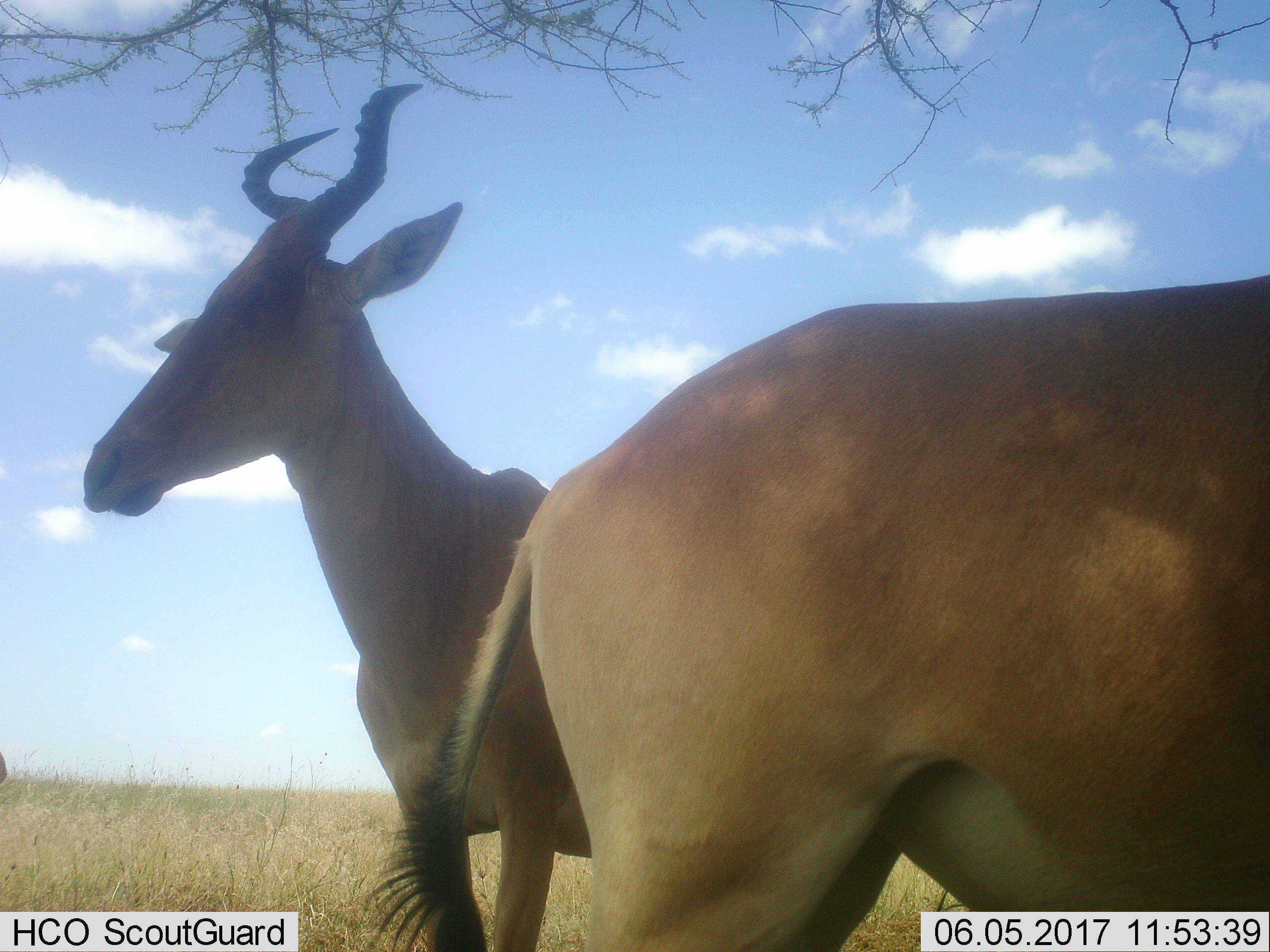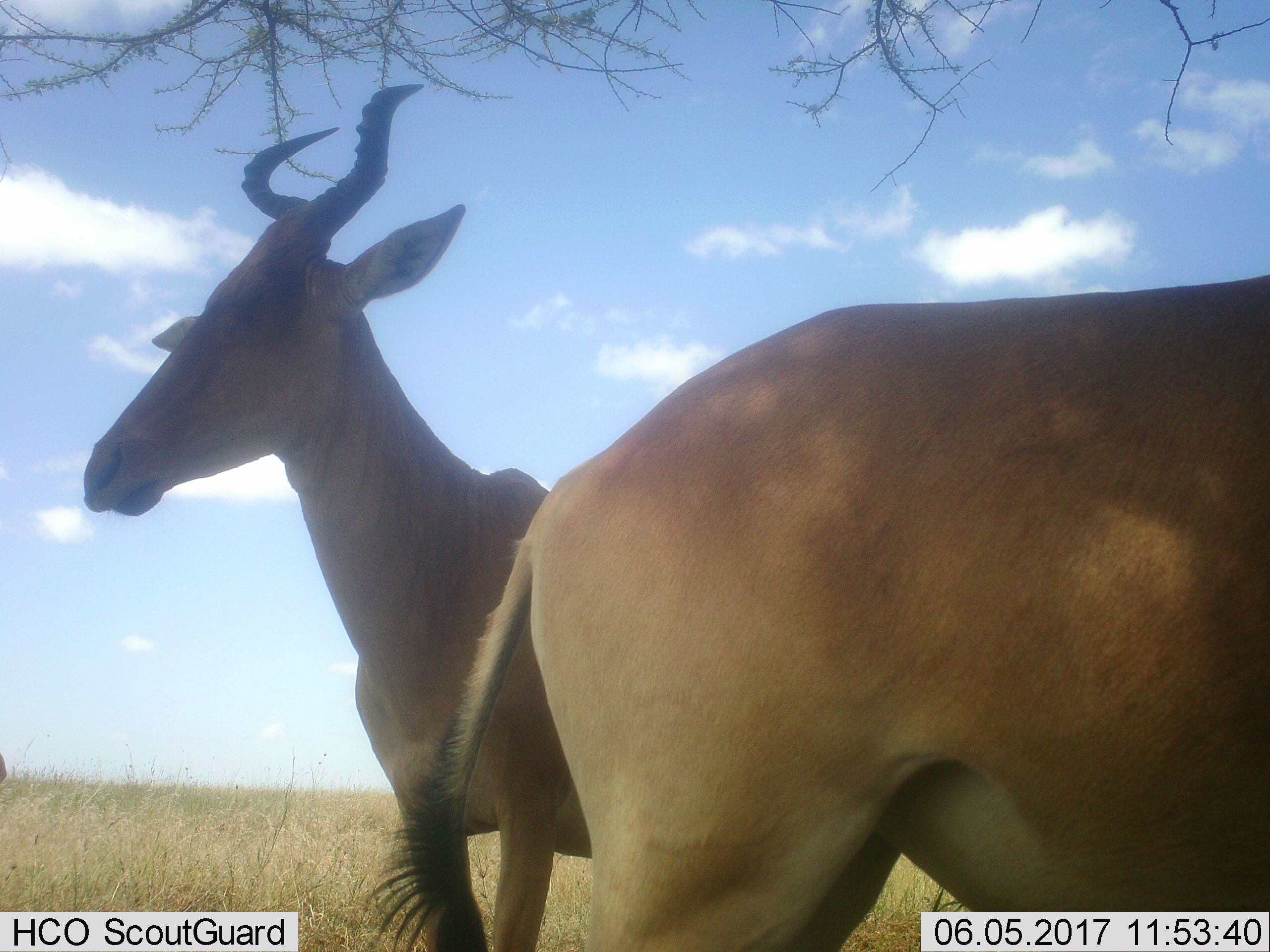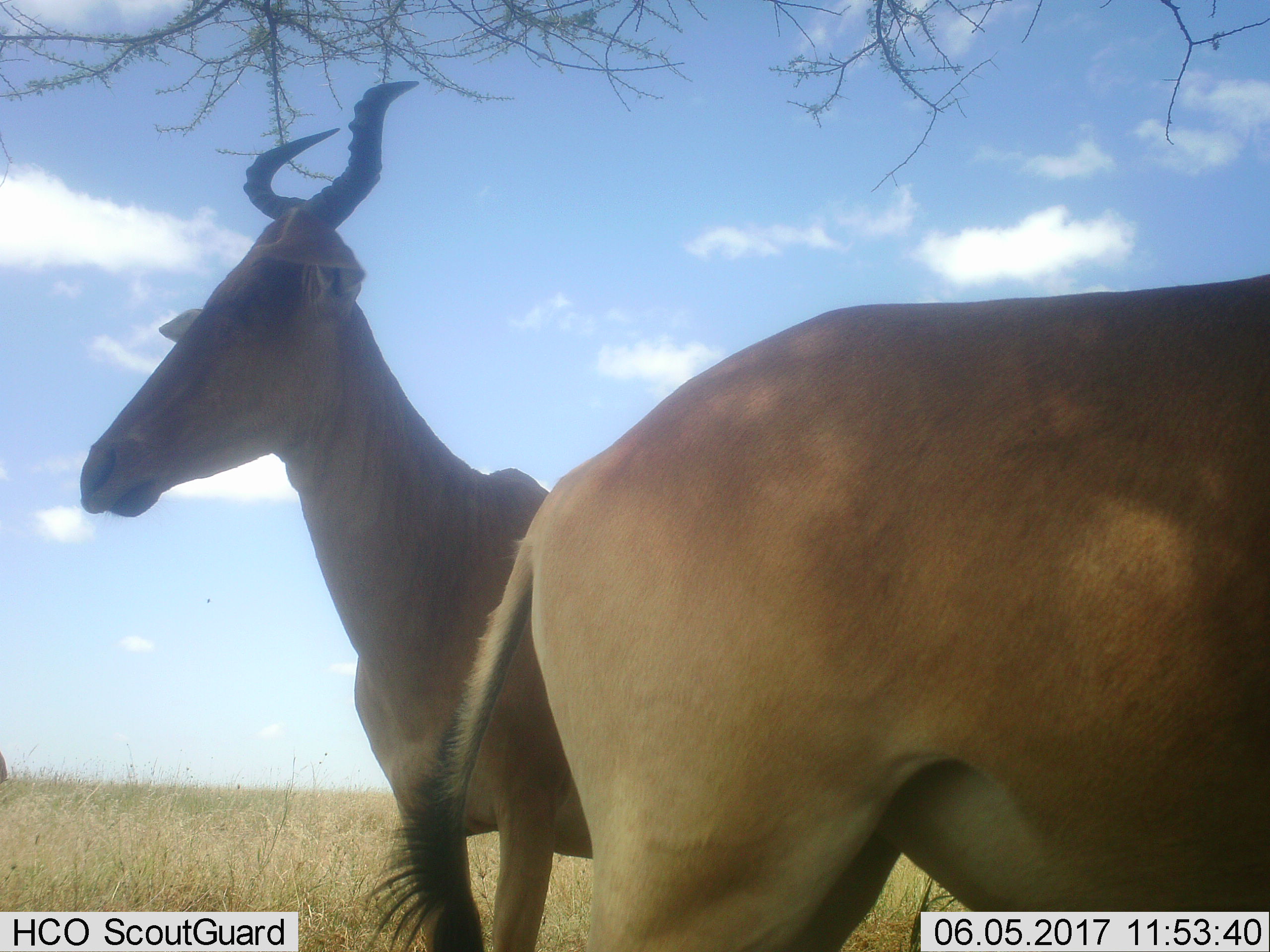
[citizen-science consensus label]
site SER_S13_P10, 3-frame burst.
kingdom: Animalia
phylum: Chordata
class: Mammalia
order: Artiodactyla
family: Bovidae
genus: Alcelaphus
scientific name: Alcelaphus buselaphus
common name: hartebeest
Hartebeest (Alcelaphus buselaphus), count 2. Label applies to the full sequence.